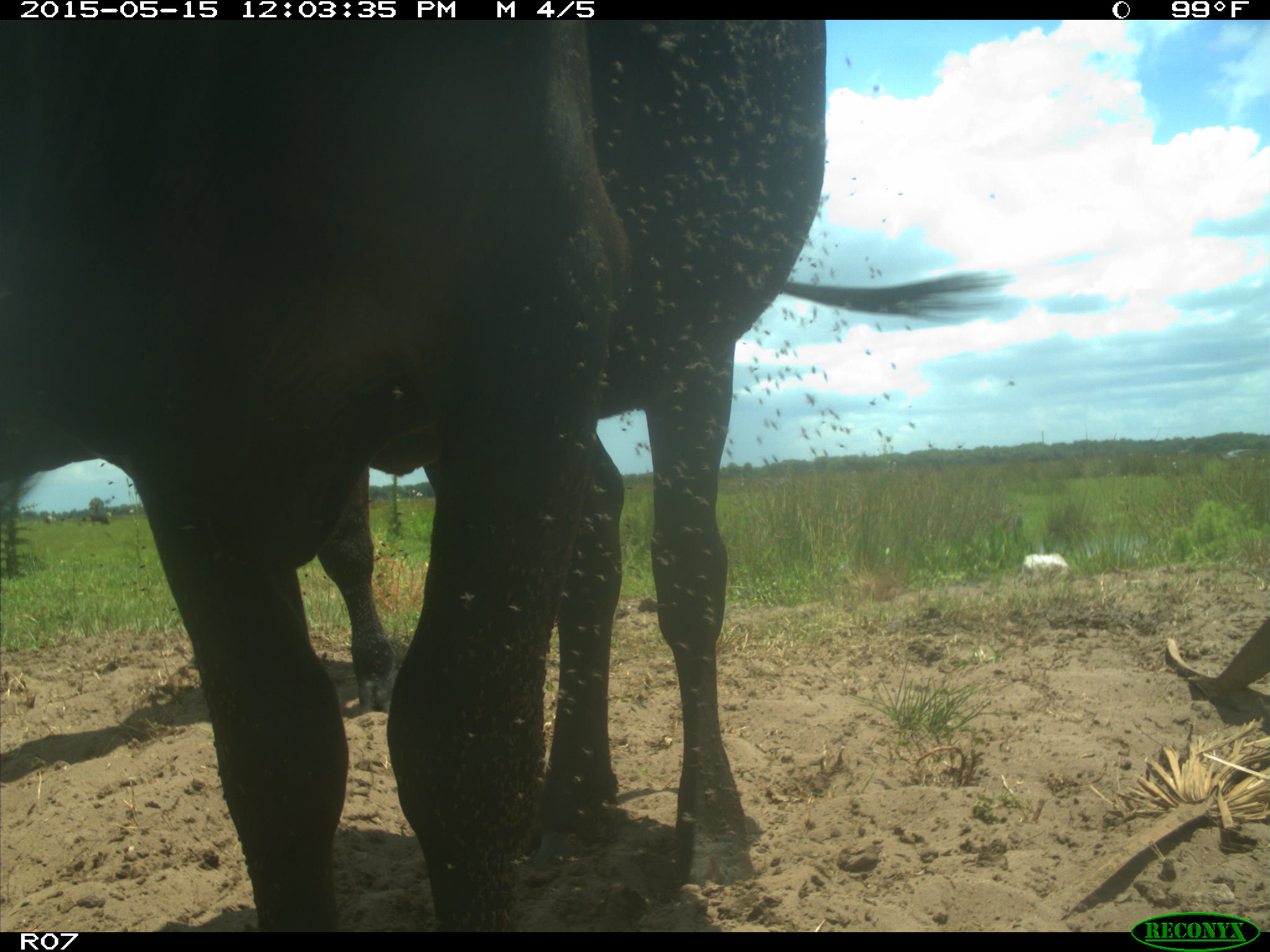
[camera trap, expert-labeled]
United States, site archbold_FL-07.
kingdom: Animalia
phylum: Chordata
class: Mammalia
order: Artiodactyla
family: Bovidae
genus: Bos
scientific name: Bos taurus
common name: domestic cow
Bos taurus (domestic cow).